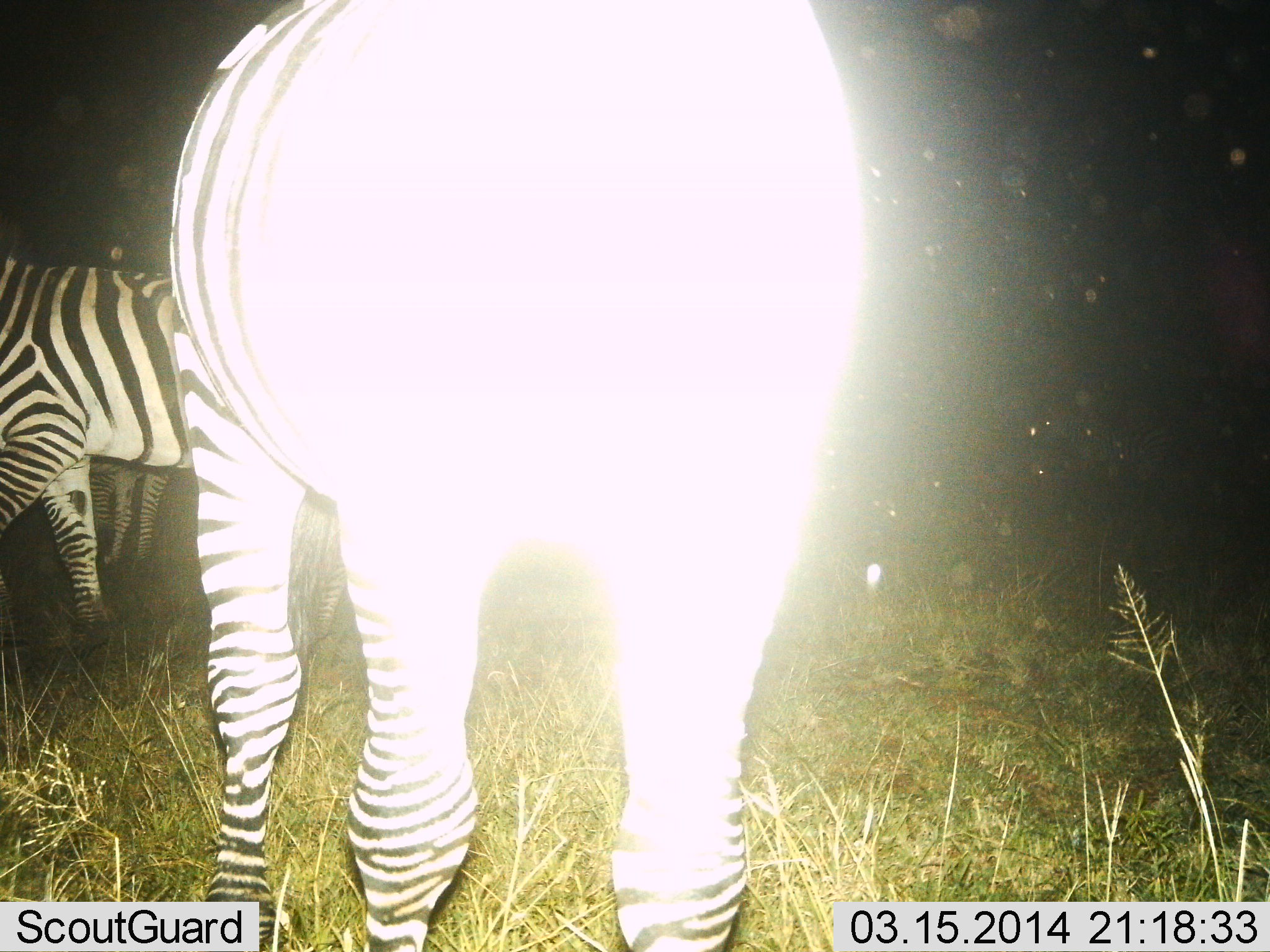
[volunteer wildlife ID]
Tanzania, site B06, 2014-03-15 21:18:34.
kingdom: Animalia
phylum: Chordata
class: Mammalia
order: Perissodactyla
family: Equidae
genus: Equus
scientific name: Equus quagga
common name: plains zebra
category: zebra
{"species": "zebra (plains zebra) (Equus quagga)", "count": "3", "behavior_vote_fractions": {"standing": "80%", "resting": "0%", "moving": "10%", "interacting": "0%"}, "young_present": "0%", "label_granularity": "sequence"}